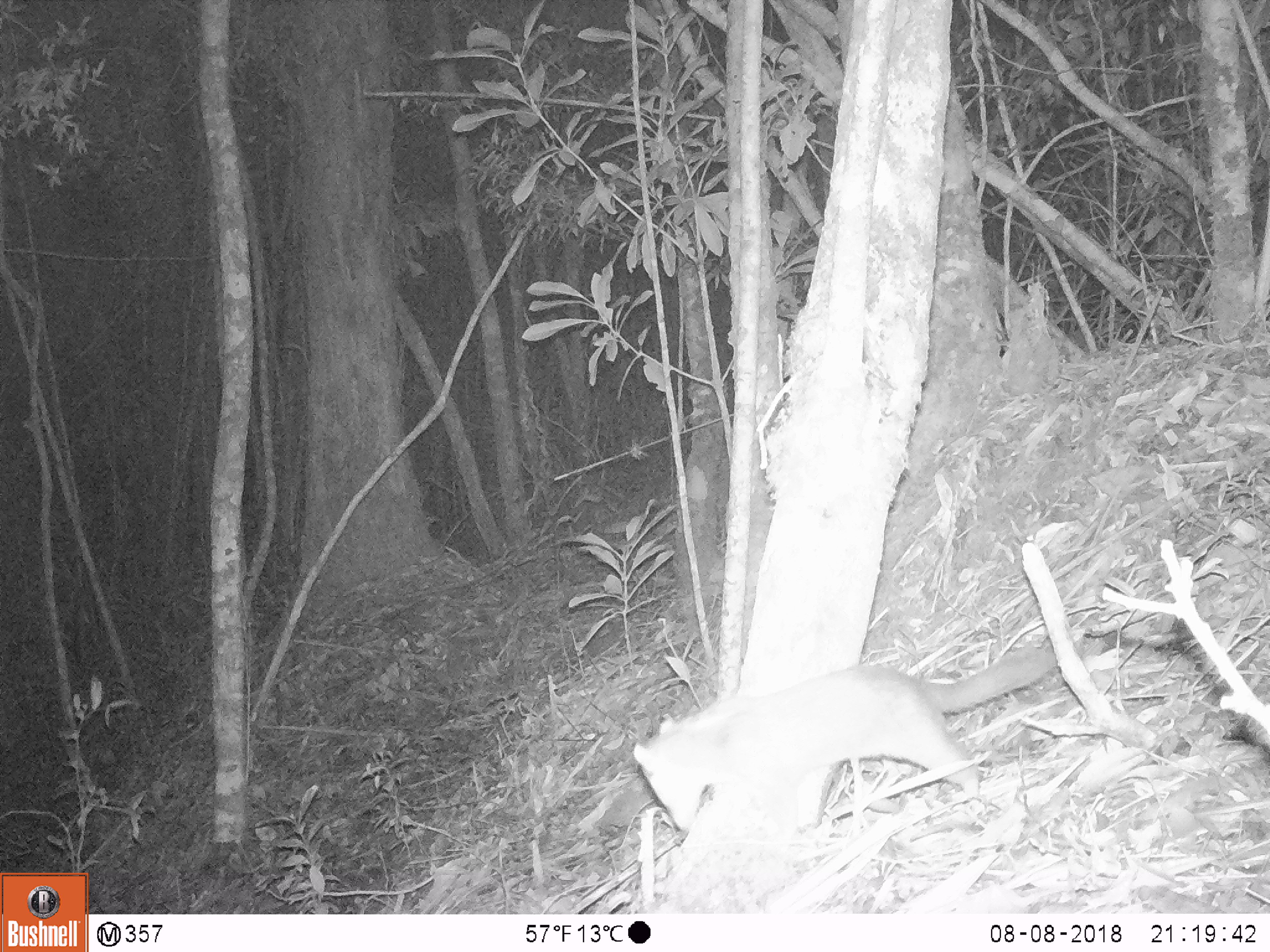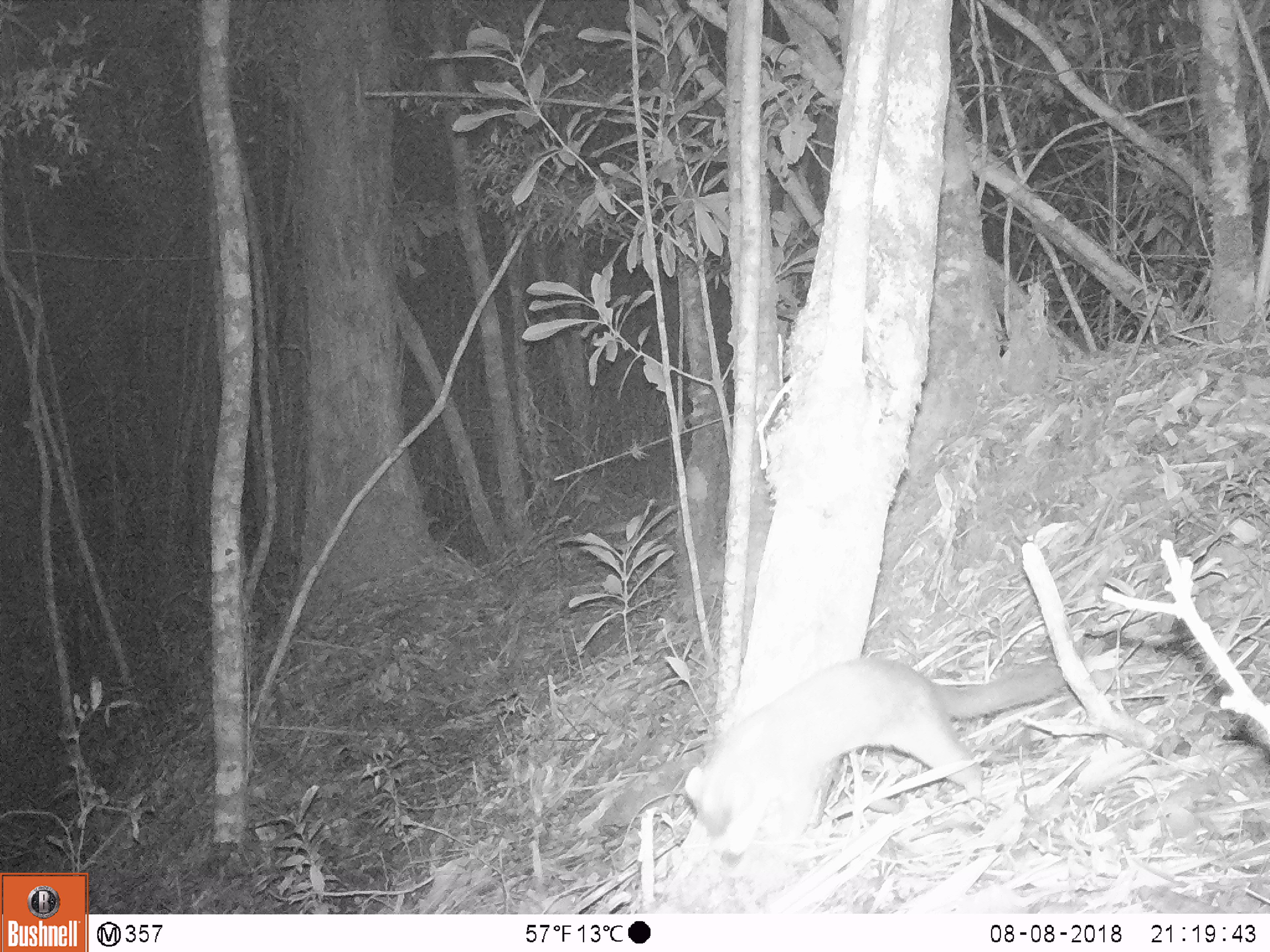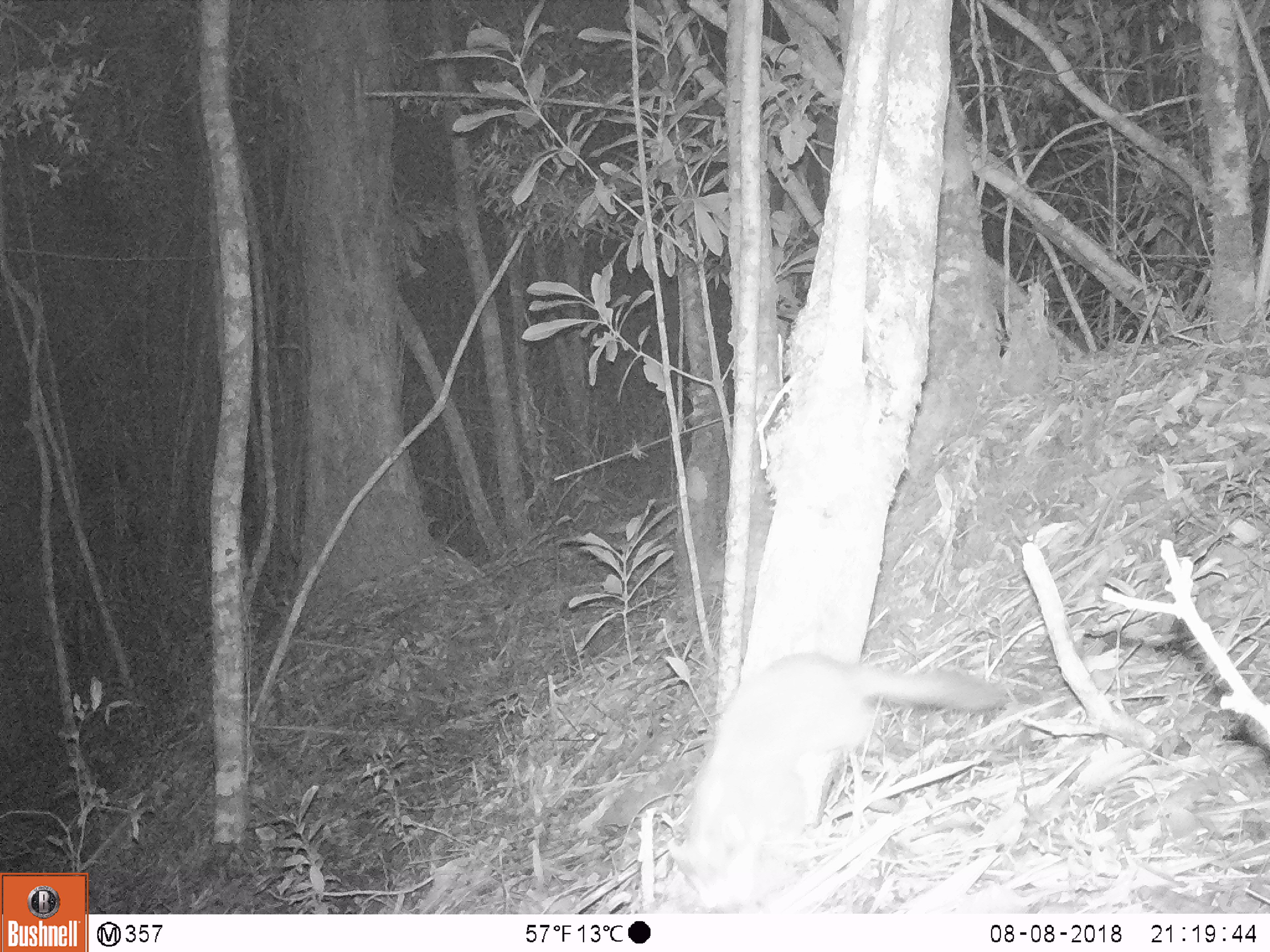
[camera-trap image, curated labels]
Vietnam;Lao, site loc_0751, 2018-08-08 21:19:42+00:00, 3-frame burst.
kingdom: Animalia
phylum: Chordata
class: Mammalia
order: Carnivora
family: Mustelidae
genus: Melogale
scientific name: Melogale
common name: ferret badger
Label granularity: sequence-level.